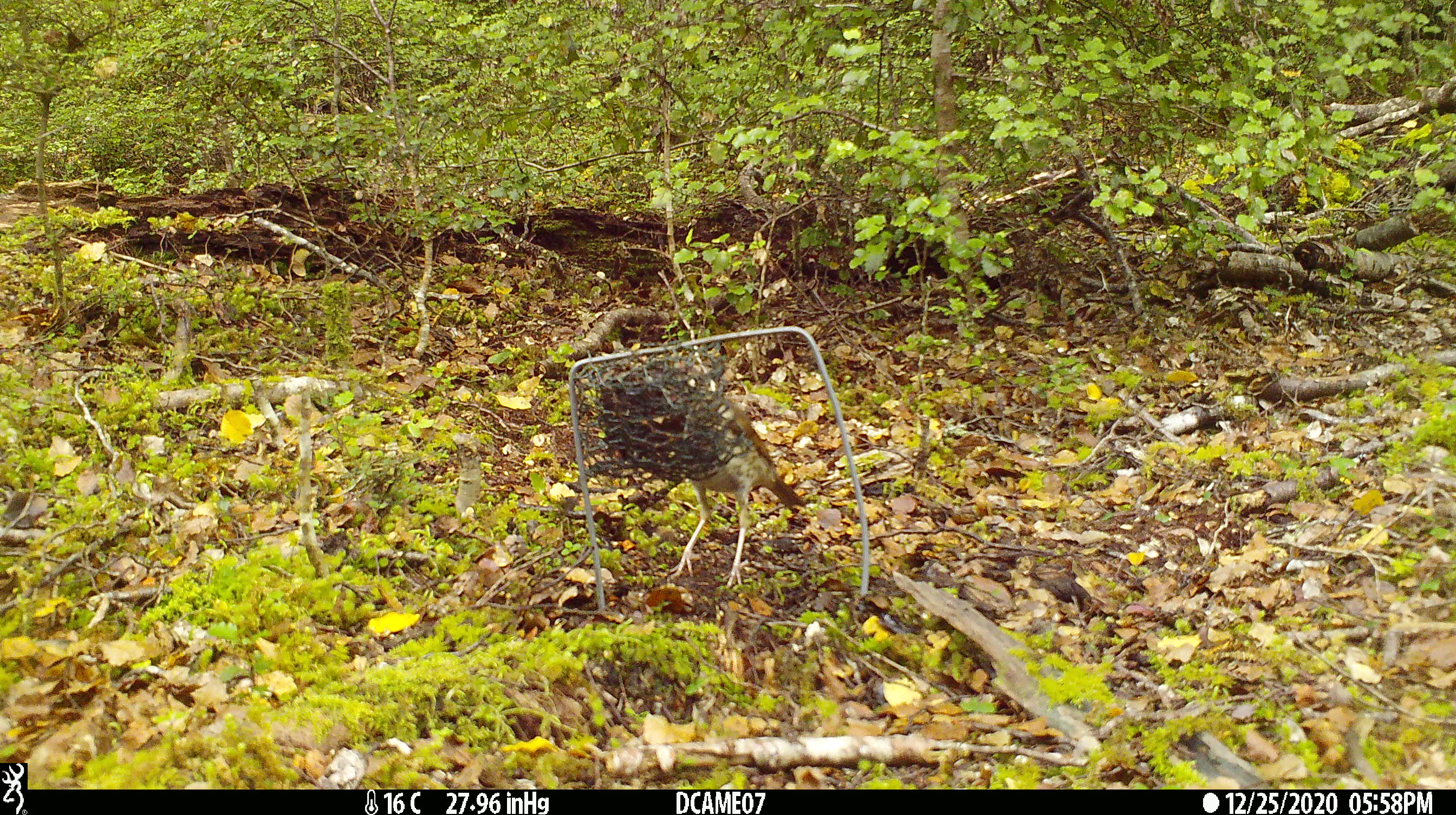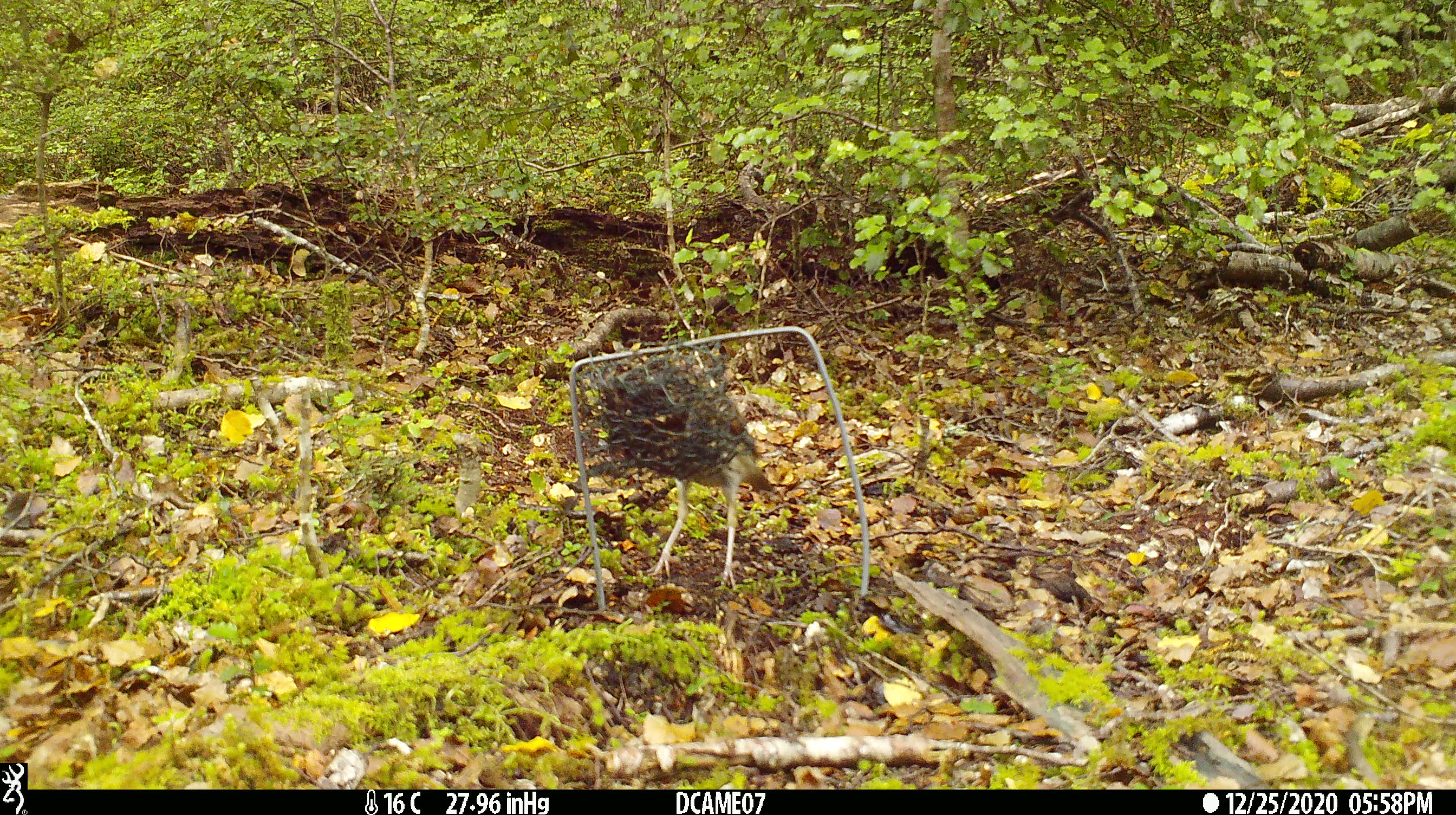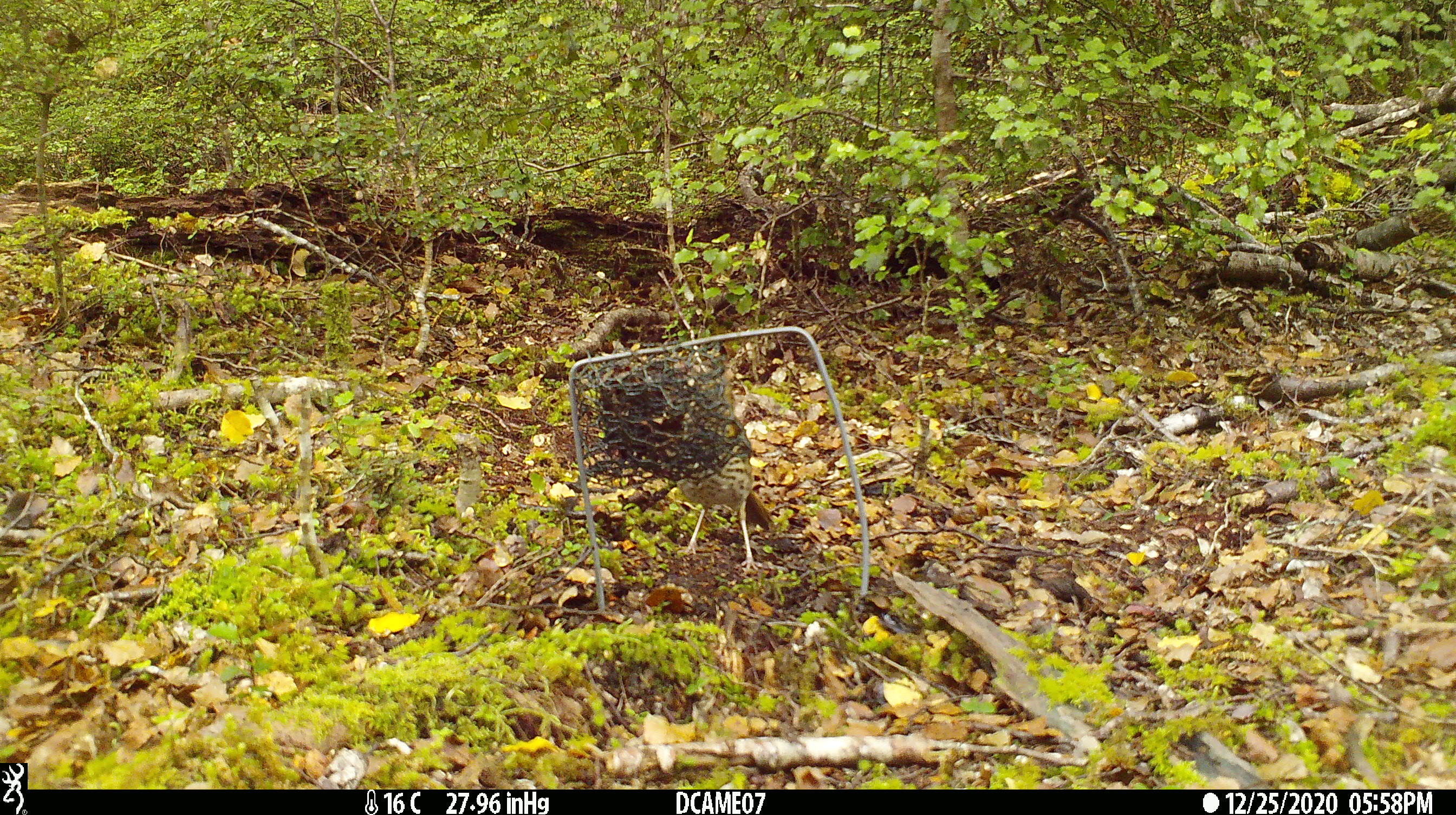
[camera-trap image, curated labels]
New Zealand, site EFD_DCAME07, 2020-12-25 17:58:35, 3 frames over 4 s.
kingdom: Animalia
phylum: Chordata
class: Aves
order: Passeriformes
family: Turdidae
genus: Turdus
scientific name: Turdus philomelos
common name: song thrush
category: thrush